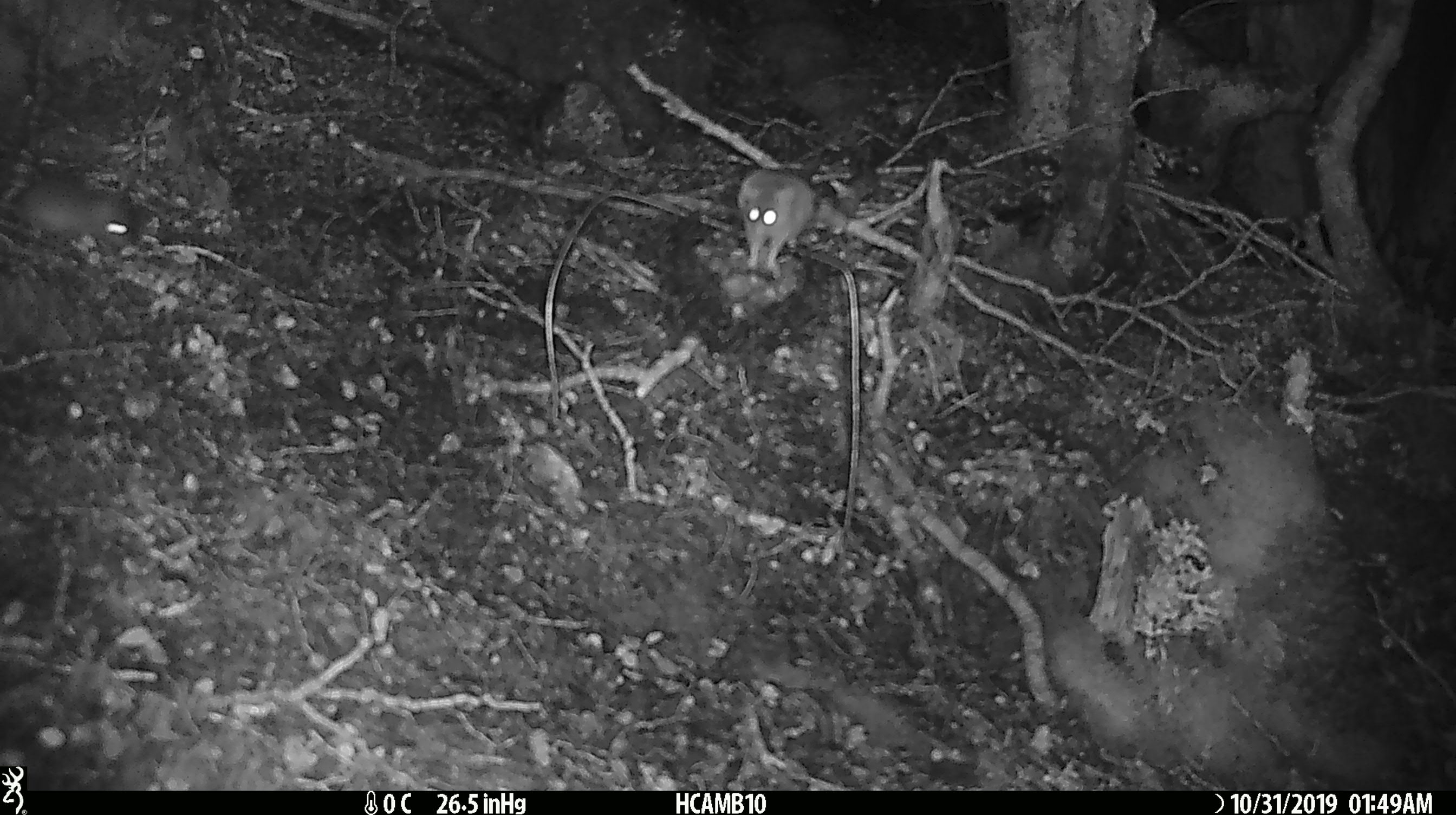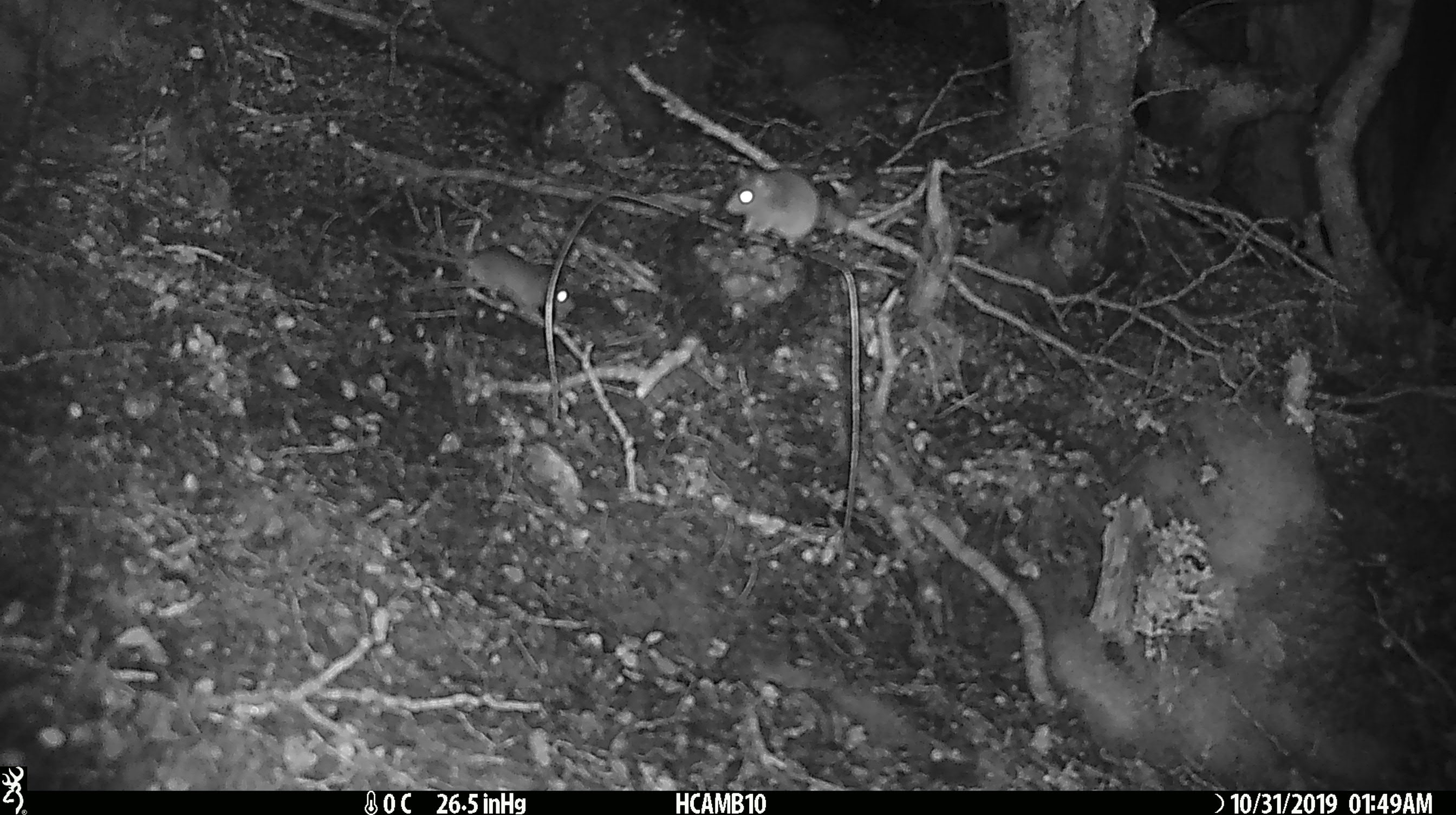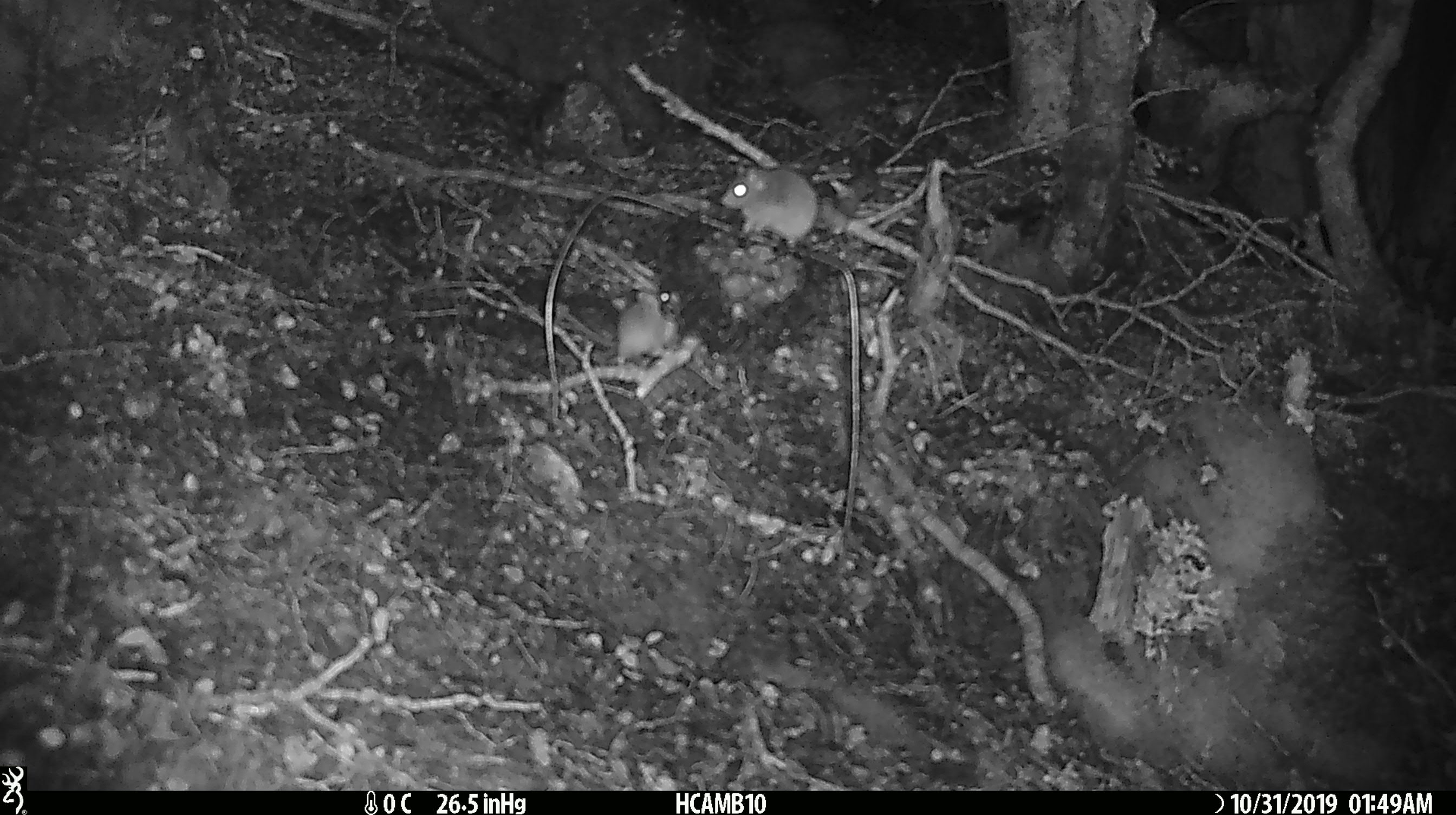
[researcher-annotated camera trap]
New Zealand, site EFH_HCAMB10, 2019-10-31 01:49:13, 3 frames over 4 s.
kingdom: Animalia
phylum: Chordata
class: Mammalia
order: Rodentia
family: Muridae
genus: Mus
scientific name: Mus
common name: mouse